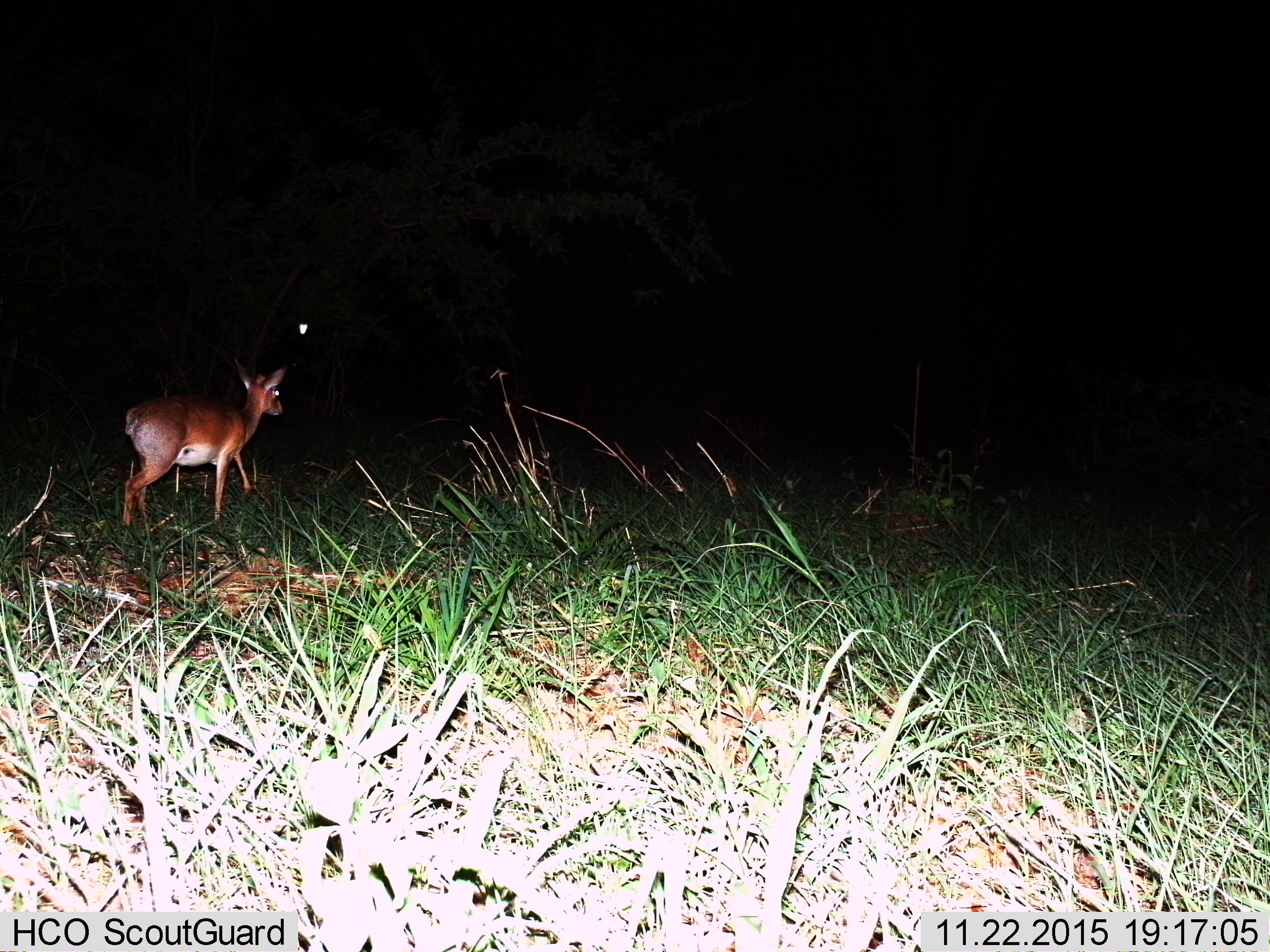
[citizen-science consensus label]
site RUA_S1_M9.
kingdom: Animalia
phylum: Chordata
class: Mammalia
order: Artiodactyla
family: Bovidae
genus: Aepyceros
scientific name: Aepyceros melampus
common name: impala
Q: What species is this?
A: Impala (Aepyceros melampus).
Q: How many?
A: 1.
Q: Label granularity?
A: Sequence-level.